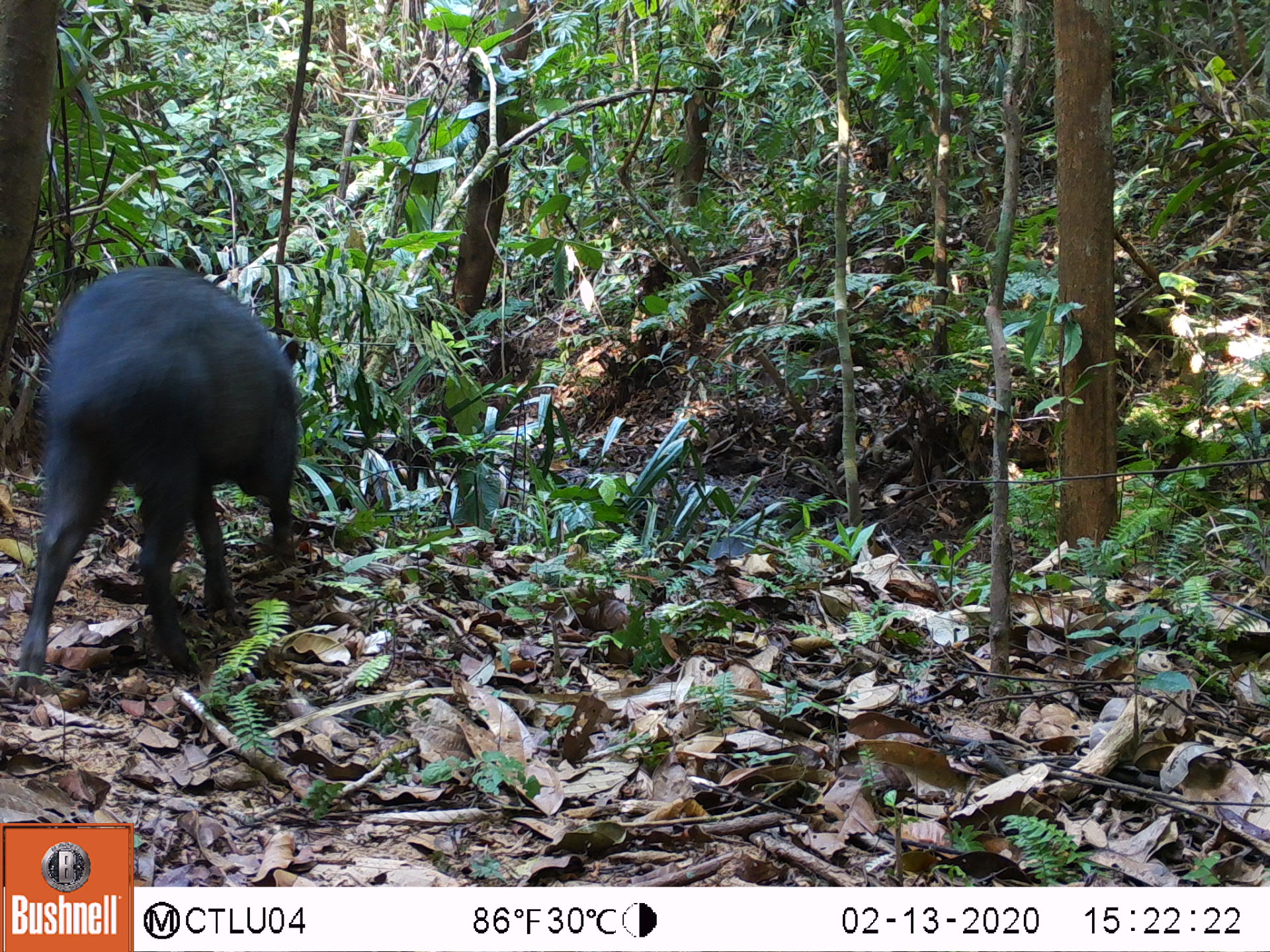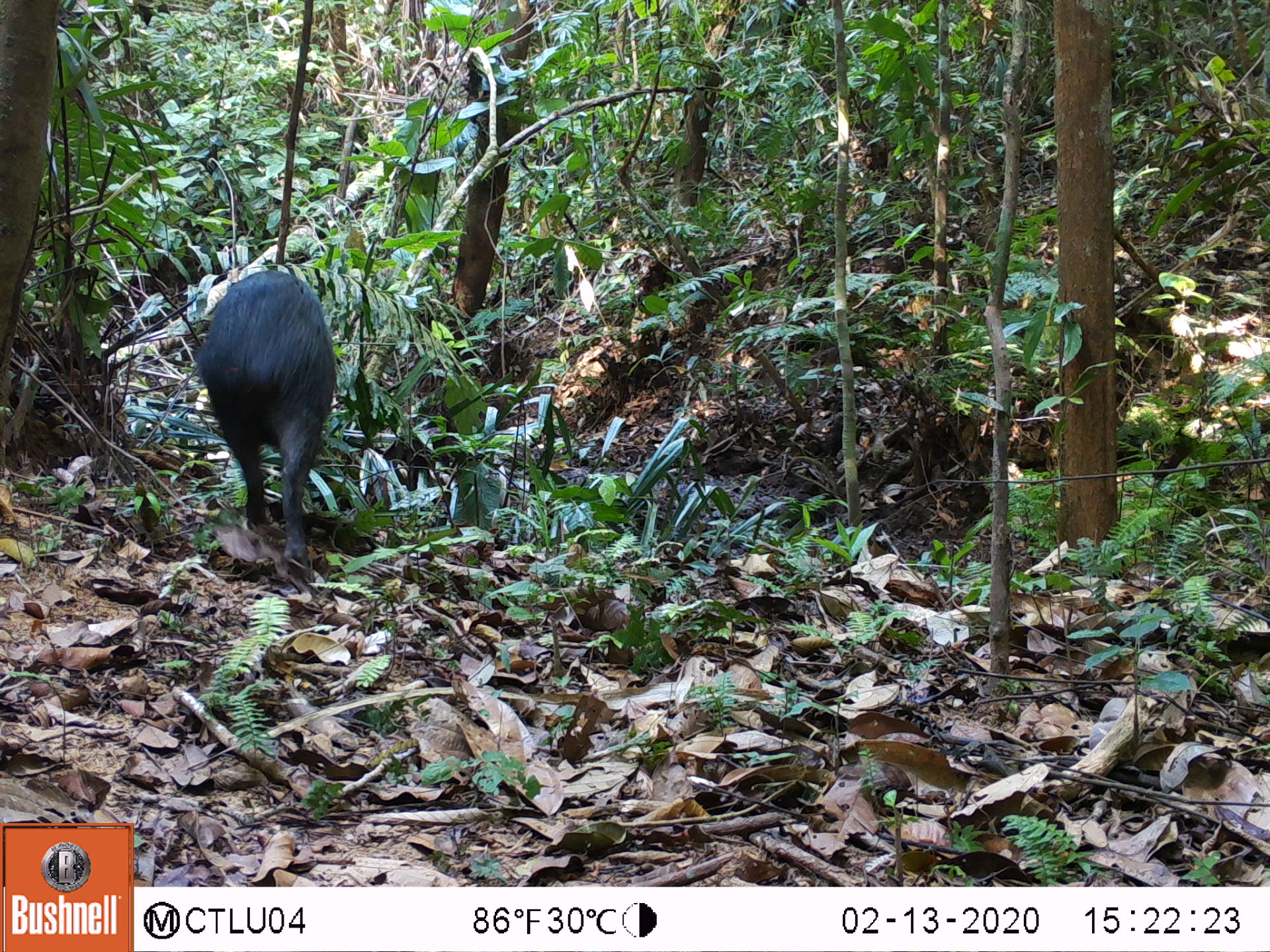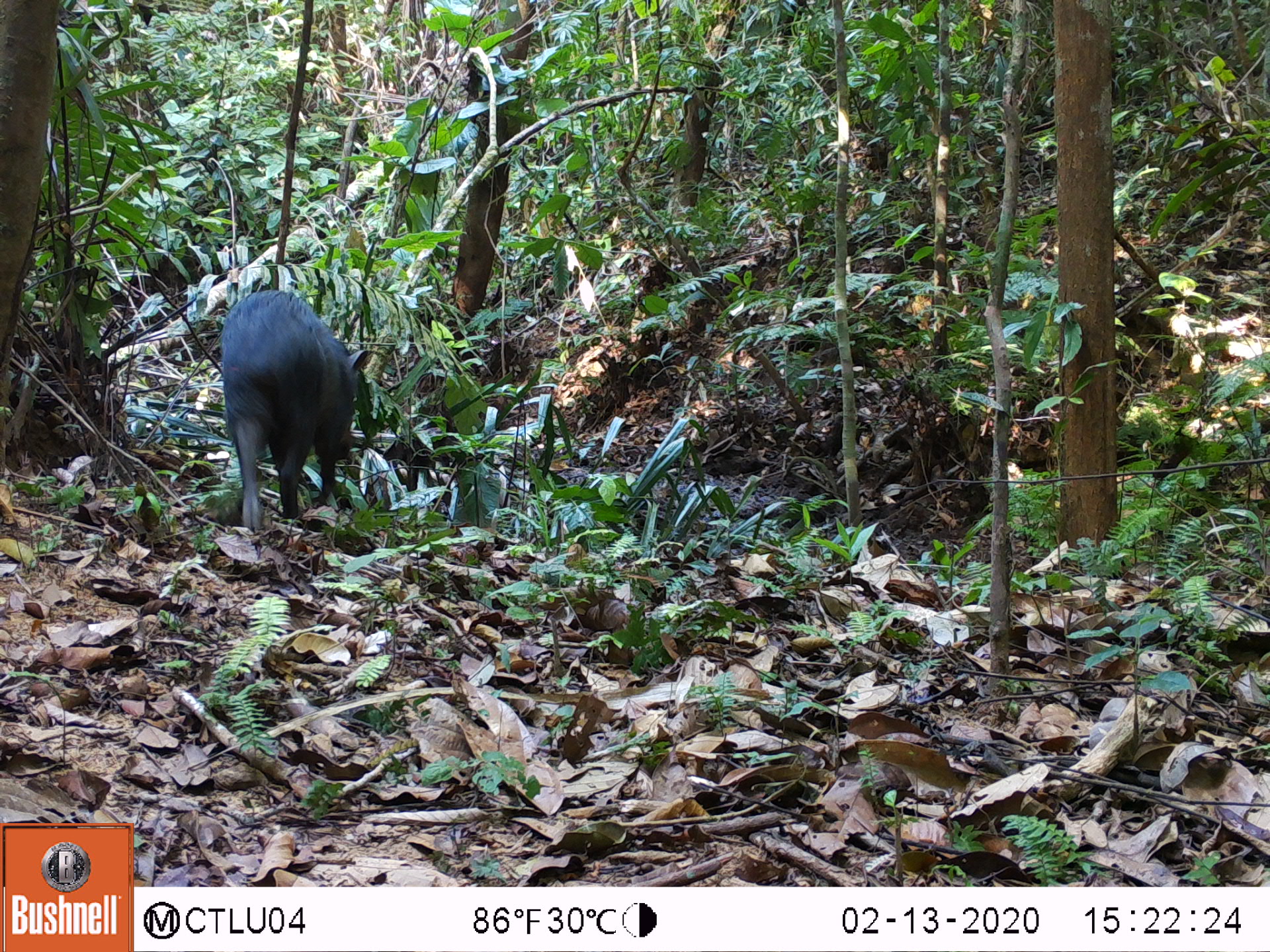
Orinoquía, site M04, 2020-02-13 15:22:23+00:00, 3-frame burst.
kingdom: Animalia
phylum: Chordata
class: Mammalia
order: Artiodactyla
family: Tayassuidae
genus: Pecari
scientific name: Pecari tajacu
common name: collared peccary